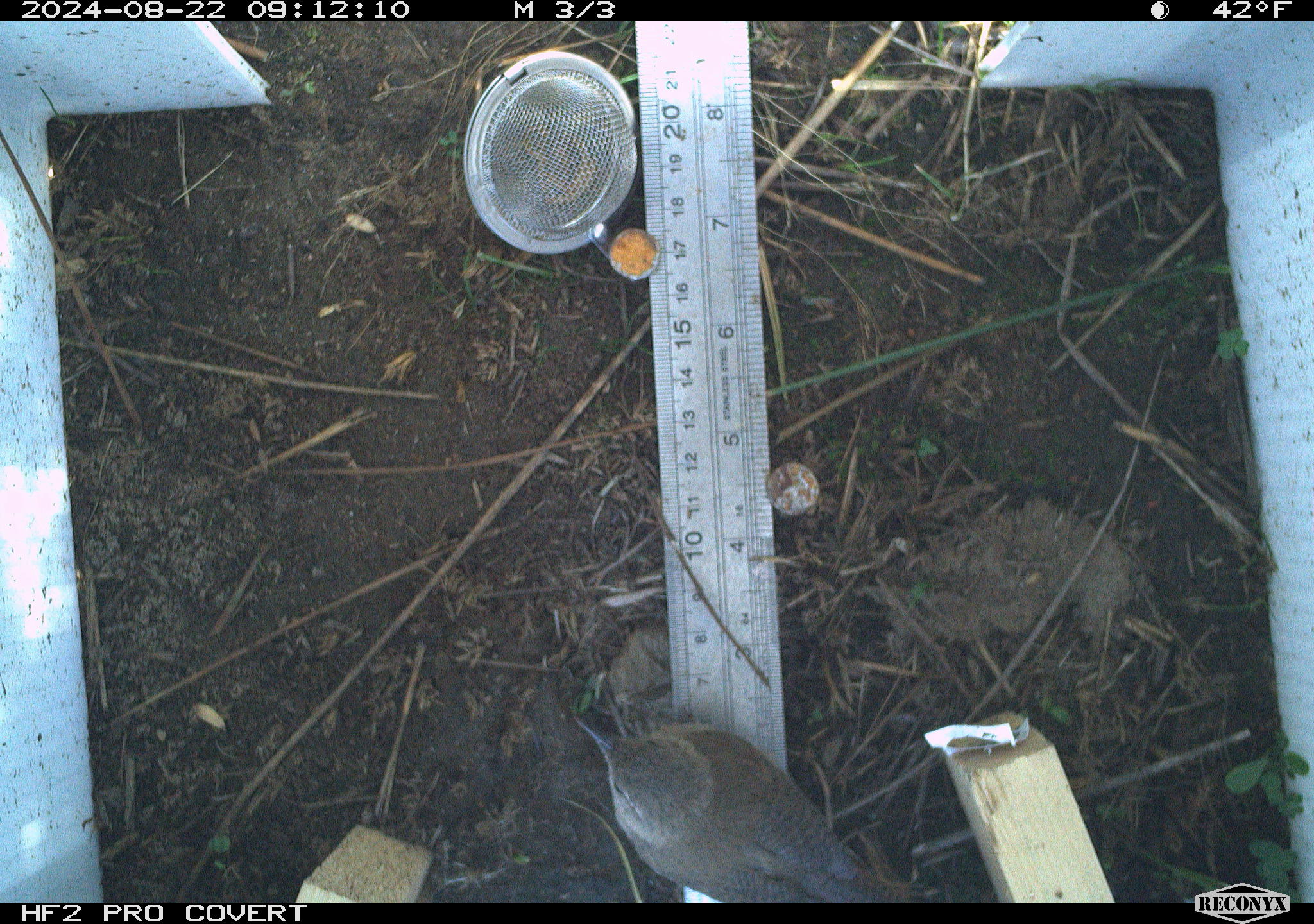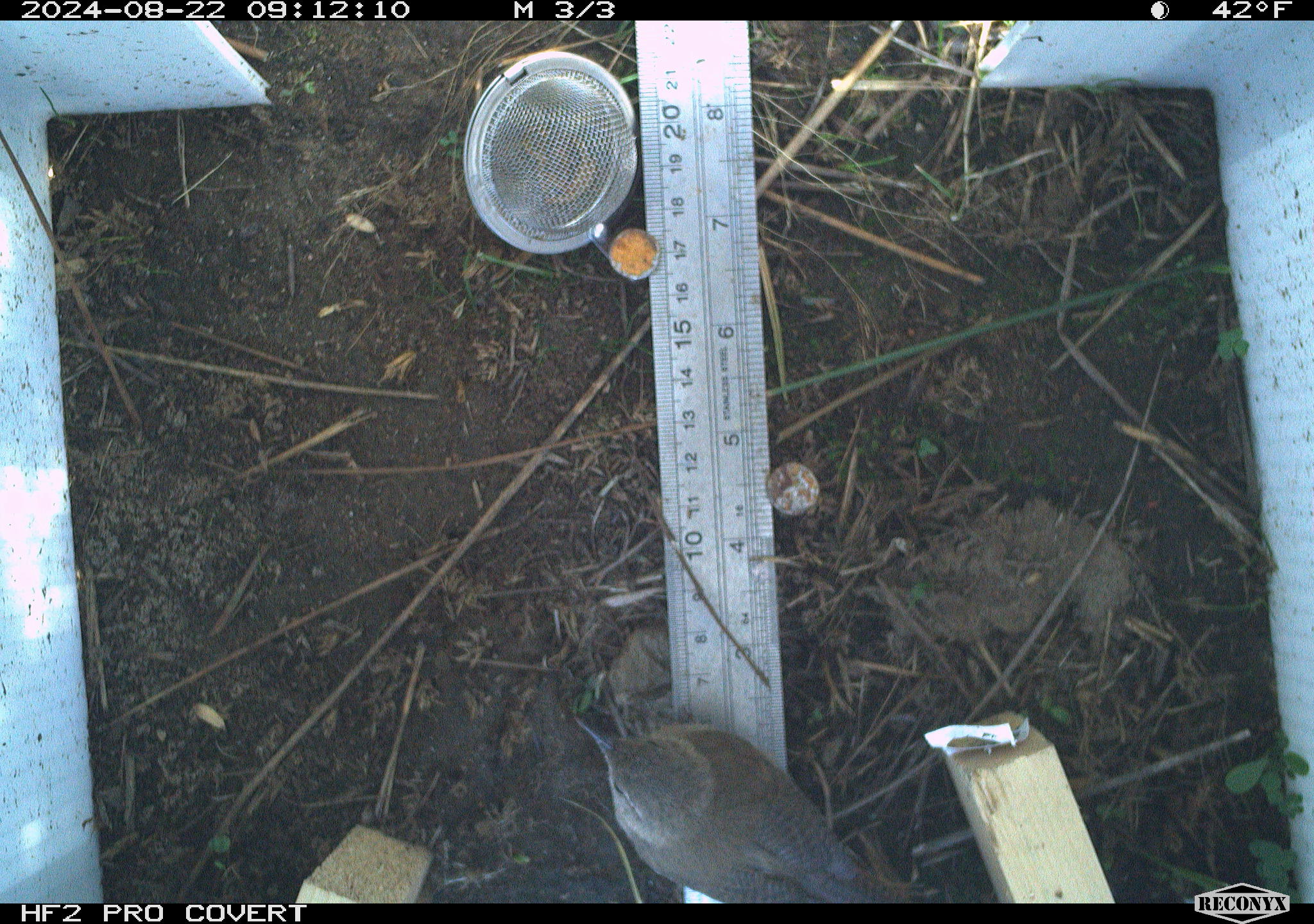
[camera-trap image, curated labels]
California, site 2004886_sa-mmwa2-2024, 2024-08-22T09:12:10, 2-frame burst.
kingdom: Animalia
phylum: Chordata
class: Aves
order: Passeriformes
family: Troglodytidae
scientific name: Troglodytidae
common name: wren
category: troglodytidae family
Troglodytidae family (wren) (Troglodytidae).